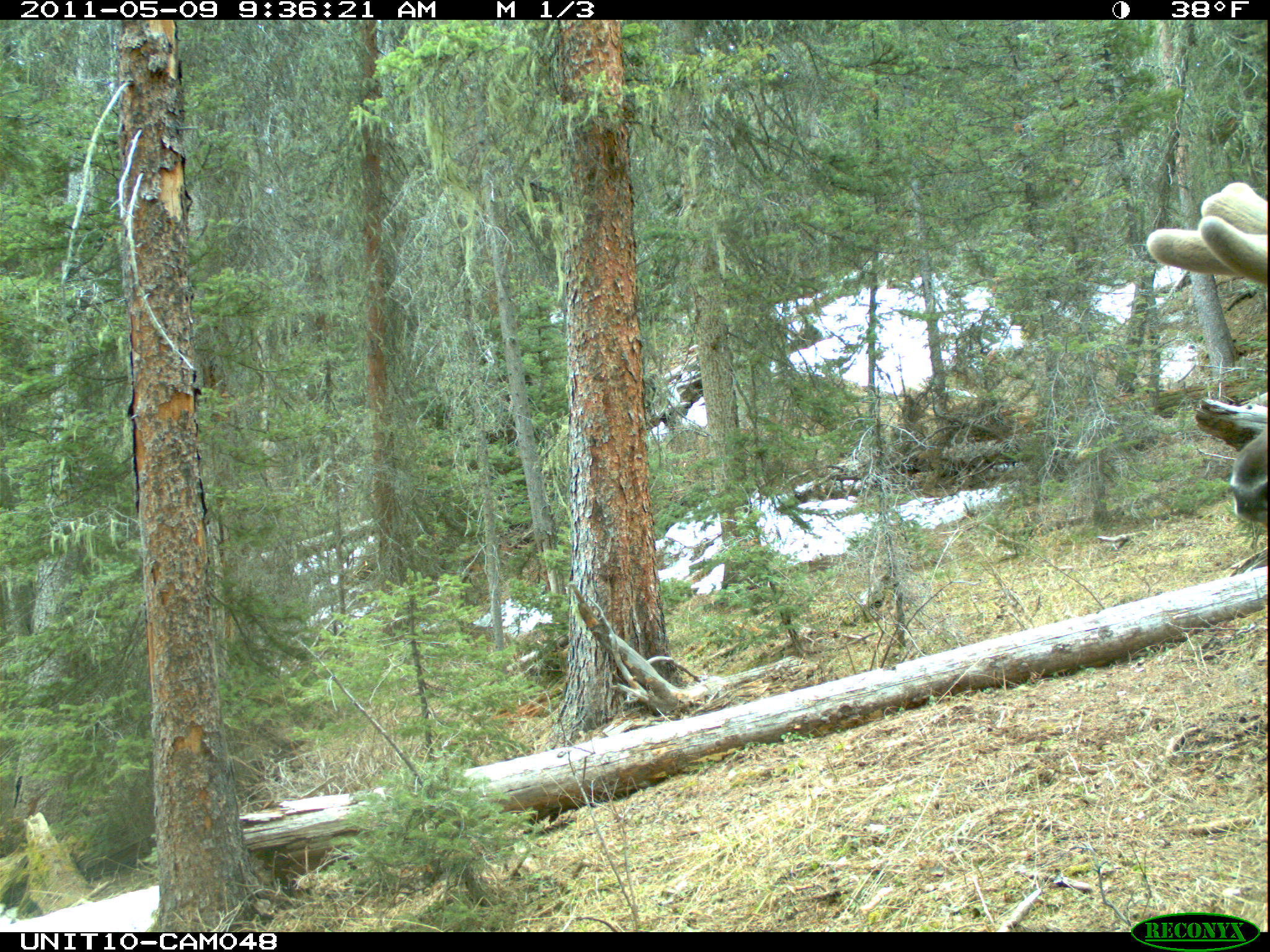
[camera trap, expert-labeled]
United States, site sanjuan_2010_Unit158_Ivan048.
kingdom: Animalia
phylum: Chordata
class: Mammalia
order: Artiodactyla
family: Cervidae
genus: Cervus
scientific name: Cervus elaphus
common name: red deer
Cervus elaphus (red deer).